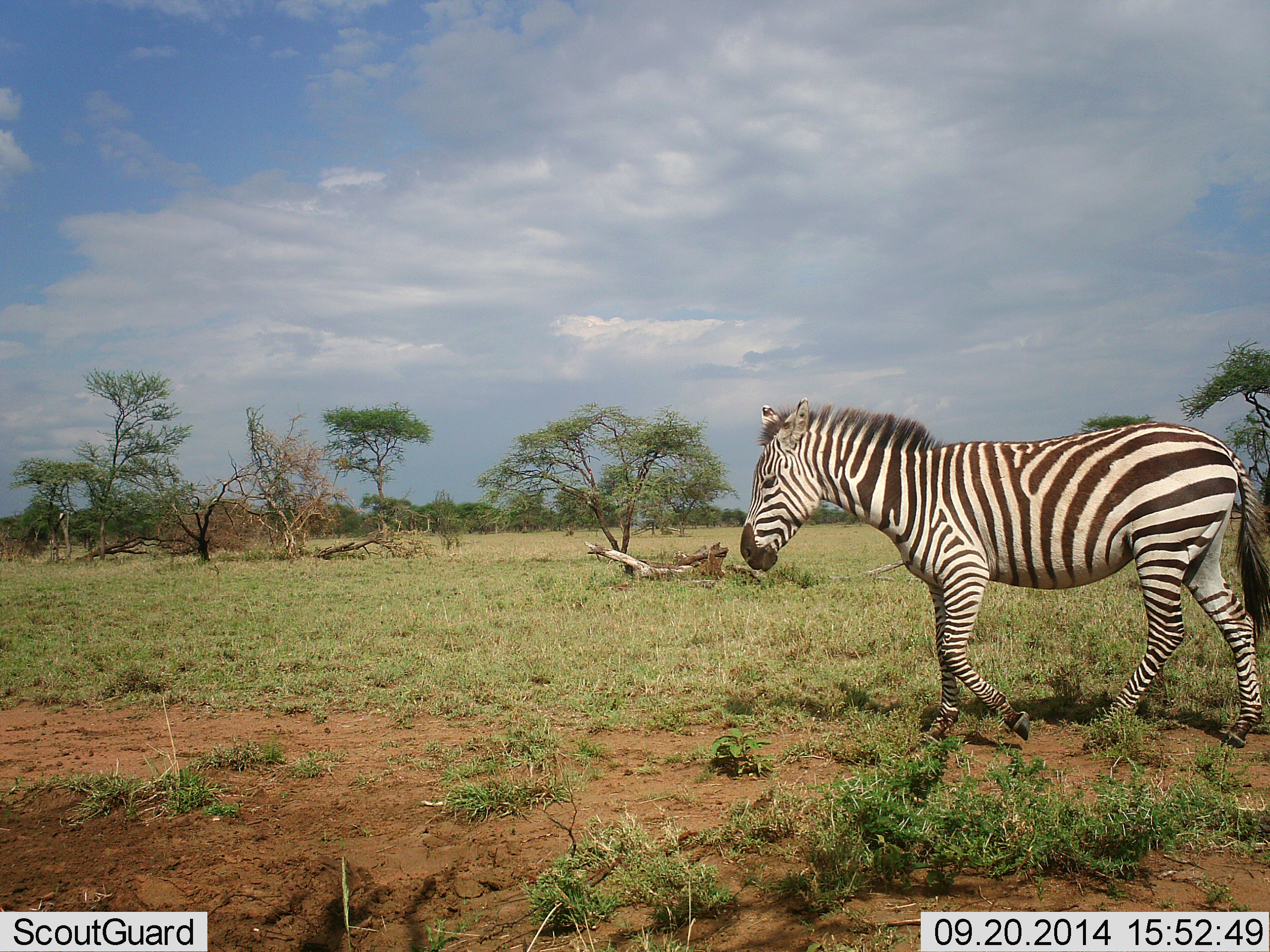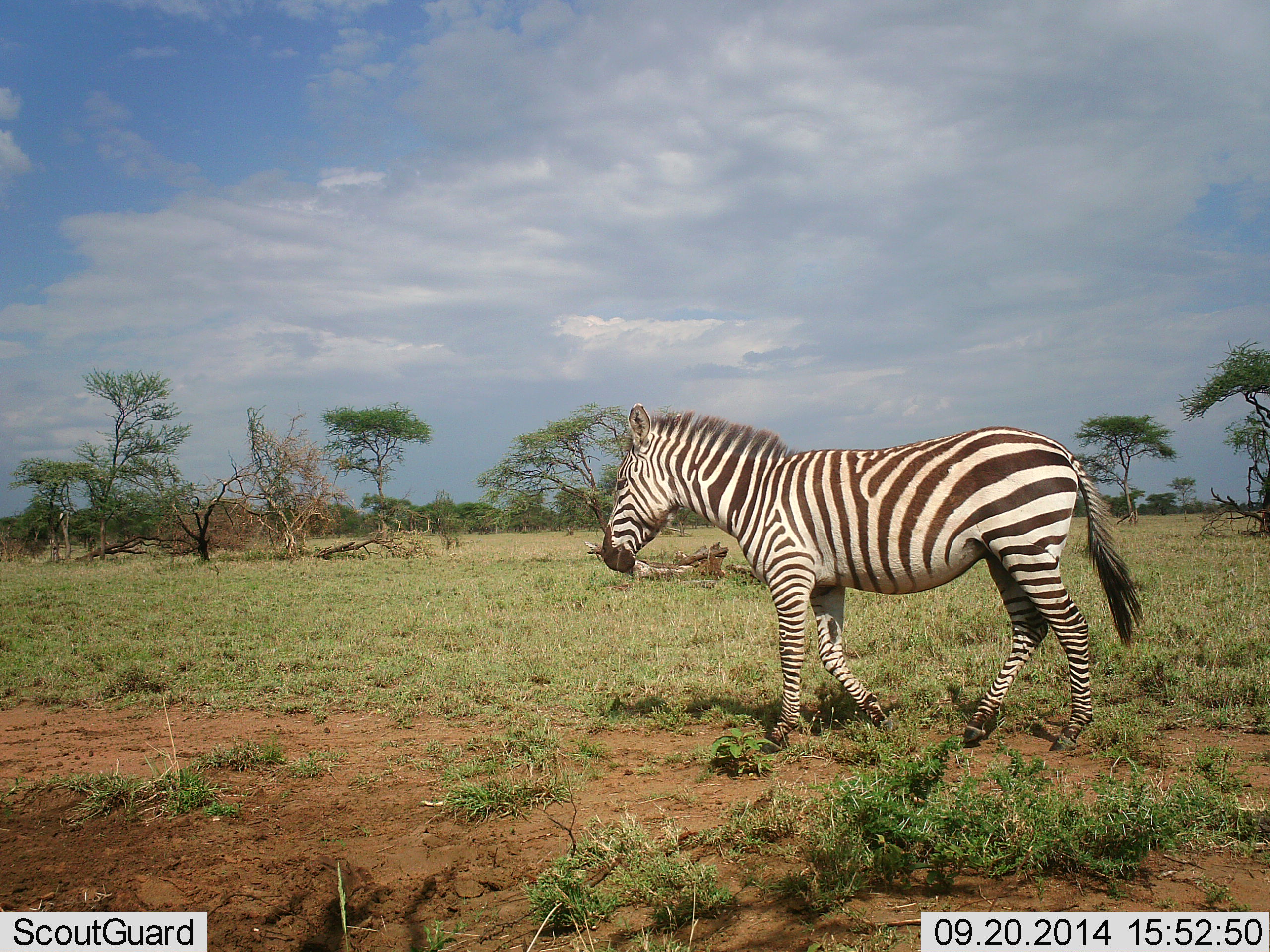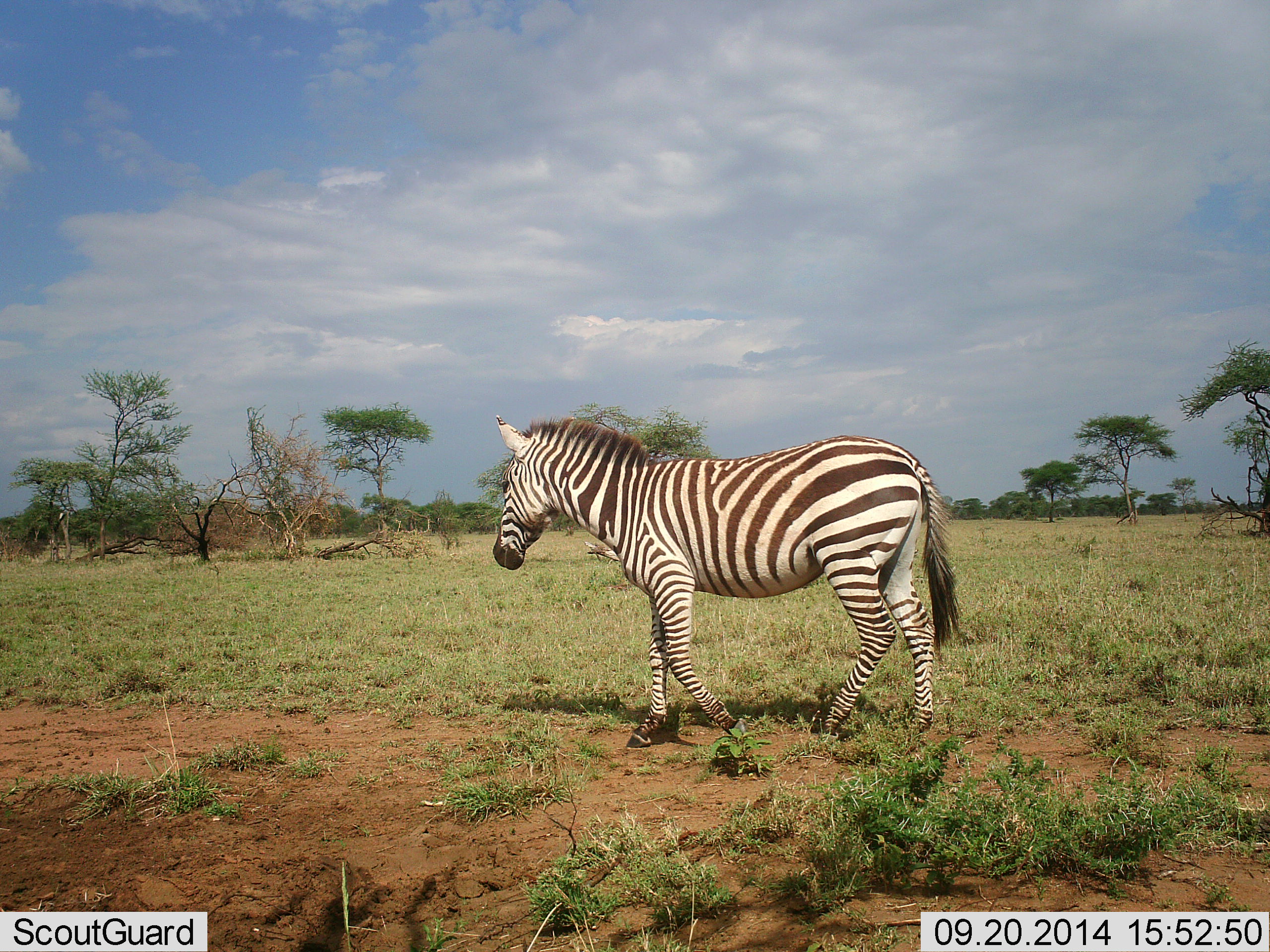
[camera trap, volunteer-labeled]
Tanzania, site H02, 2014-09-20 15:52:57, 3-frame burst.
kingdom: Animalia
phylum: Chordata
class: Mammalia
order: Perissodactyla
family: Equidae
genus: Equus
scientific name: Equus quagga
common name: plains zebra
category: zebra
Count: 1.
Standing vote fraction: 0%.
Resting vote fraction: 0%.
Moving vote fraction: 100%.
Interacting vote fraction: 0%.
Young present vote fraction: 0%.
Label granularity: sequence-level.